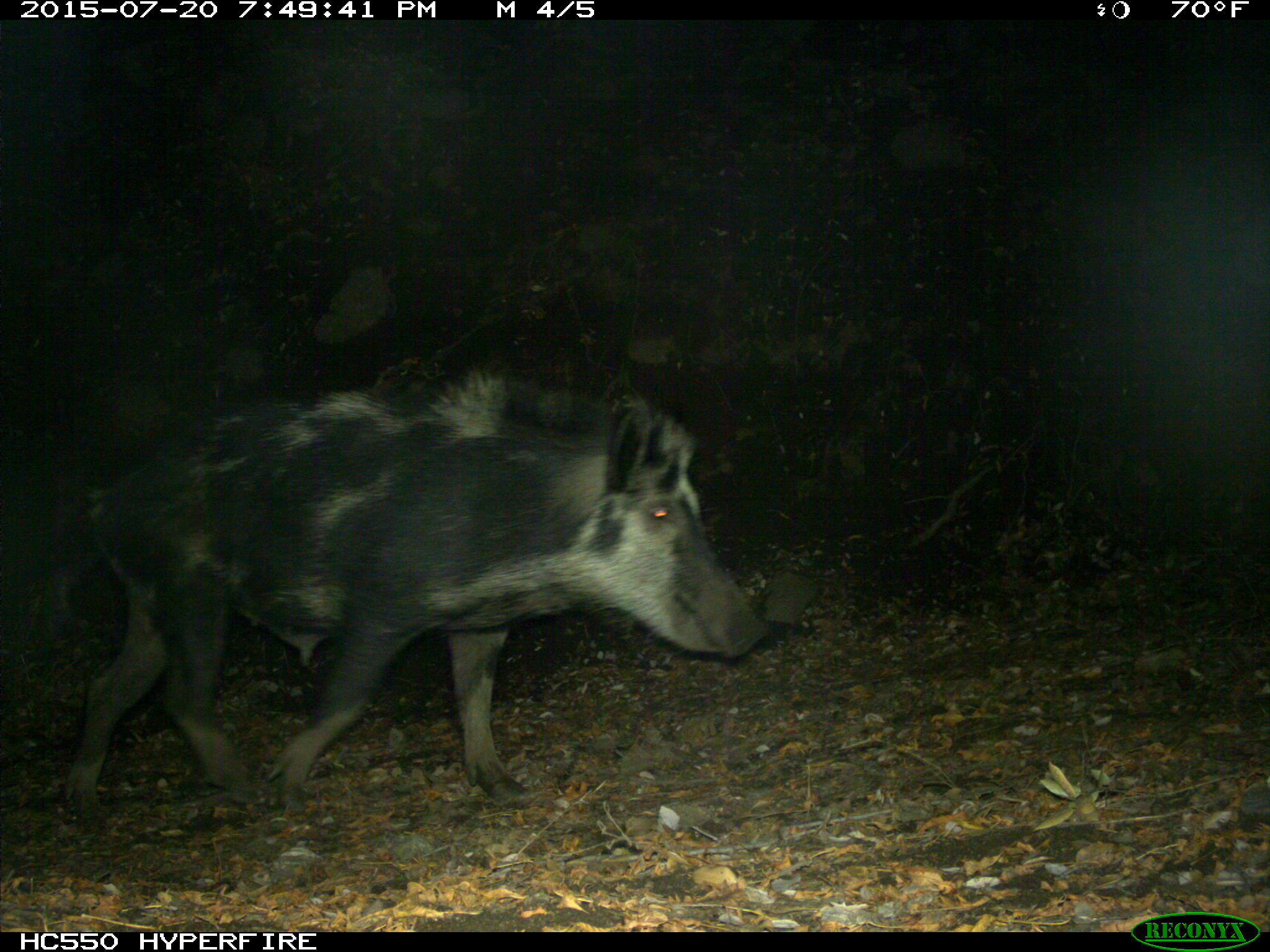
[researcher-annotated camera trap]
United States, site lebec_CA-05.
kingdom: Animalia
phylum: Chordata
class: Mammalia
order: Artiodactyla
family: Suidae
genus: Sus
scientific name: Sus scrofa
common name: wild boar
Sus scrofa (wild boar).